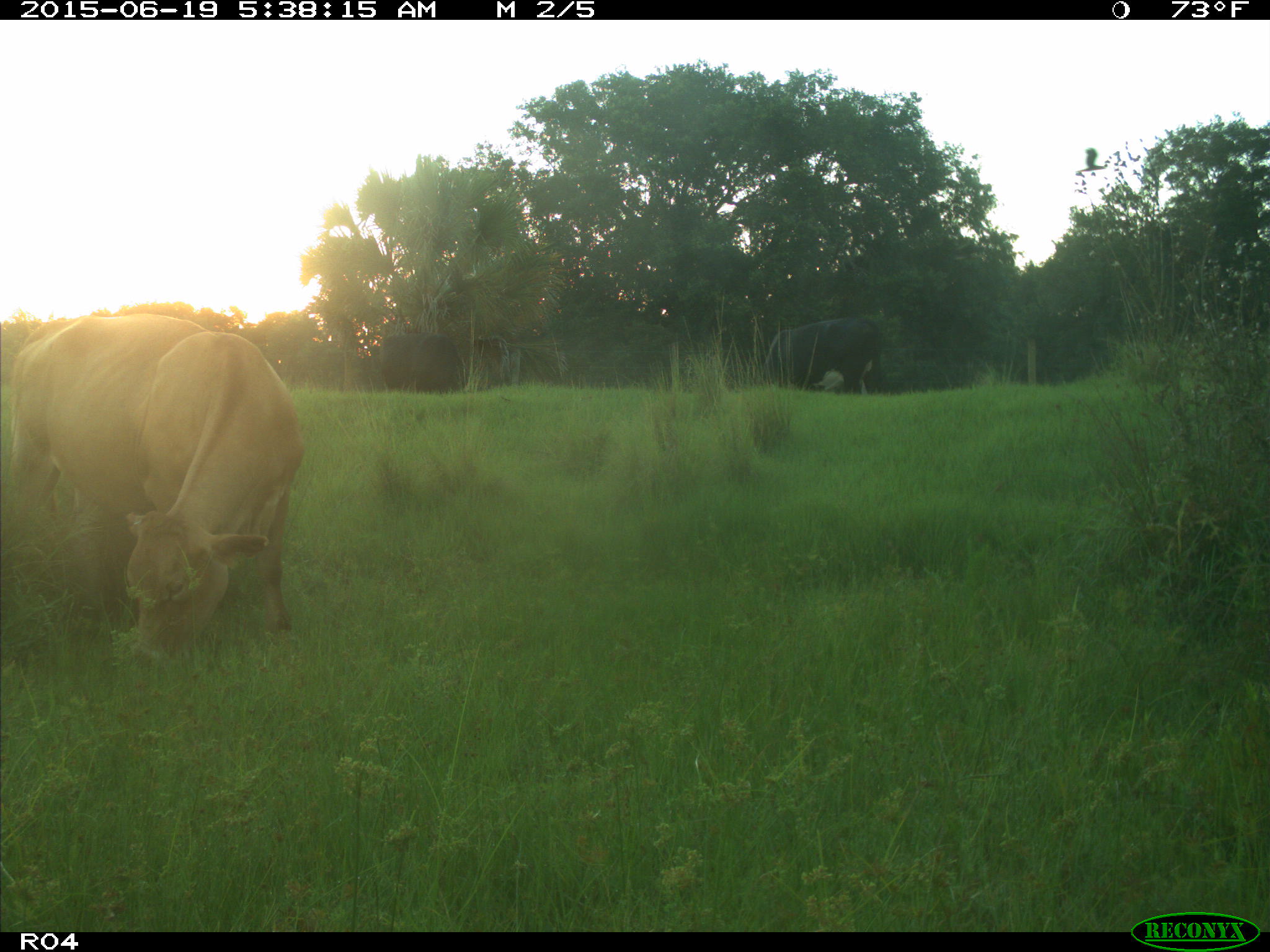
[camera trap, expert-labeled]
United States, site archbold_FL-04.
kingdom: Animalia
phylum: Chordata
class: Mammalia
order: Artiodactyla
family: Bovidae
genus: Bos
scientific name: Bos taurus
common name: domestic cow